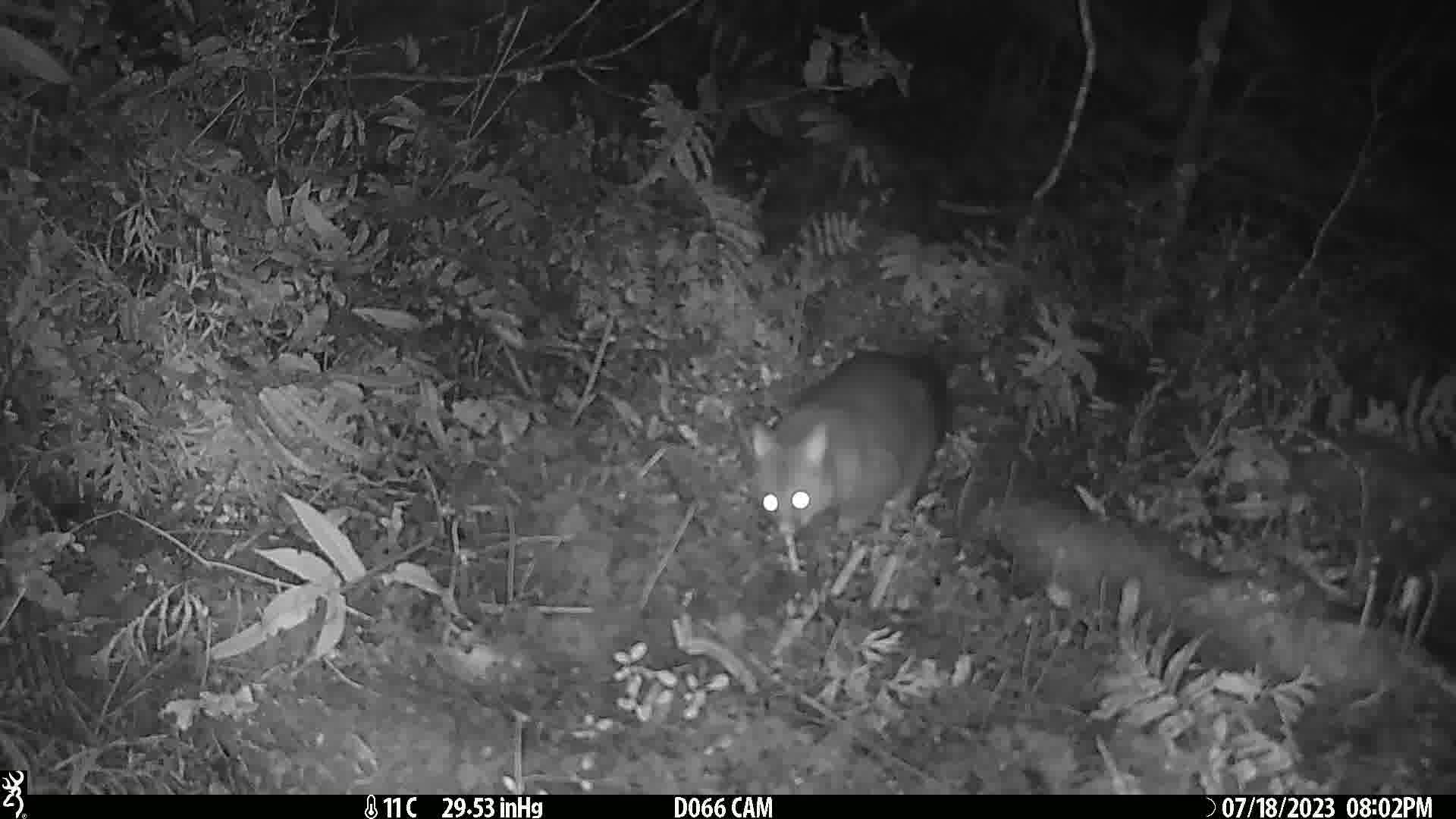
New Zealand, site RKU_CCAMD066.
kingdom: Animalia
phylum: Chordata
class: Mammalia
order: Diprotodontia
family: Phalangeridae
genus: Trichosurus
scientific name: Trichosurus vulpecula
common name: common brushtail possum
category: possum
Possum (common brushtail possum) (Trichosurus vulpecula).